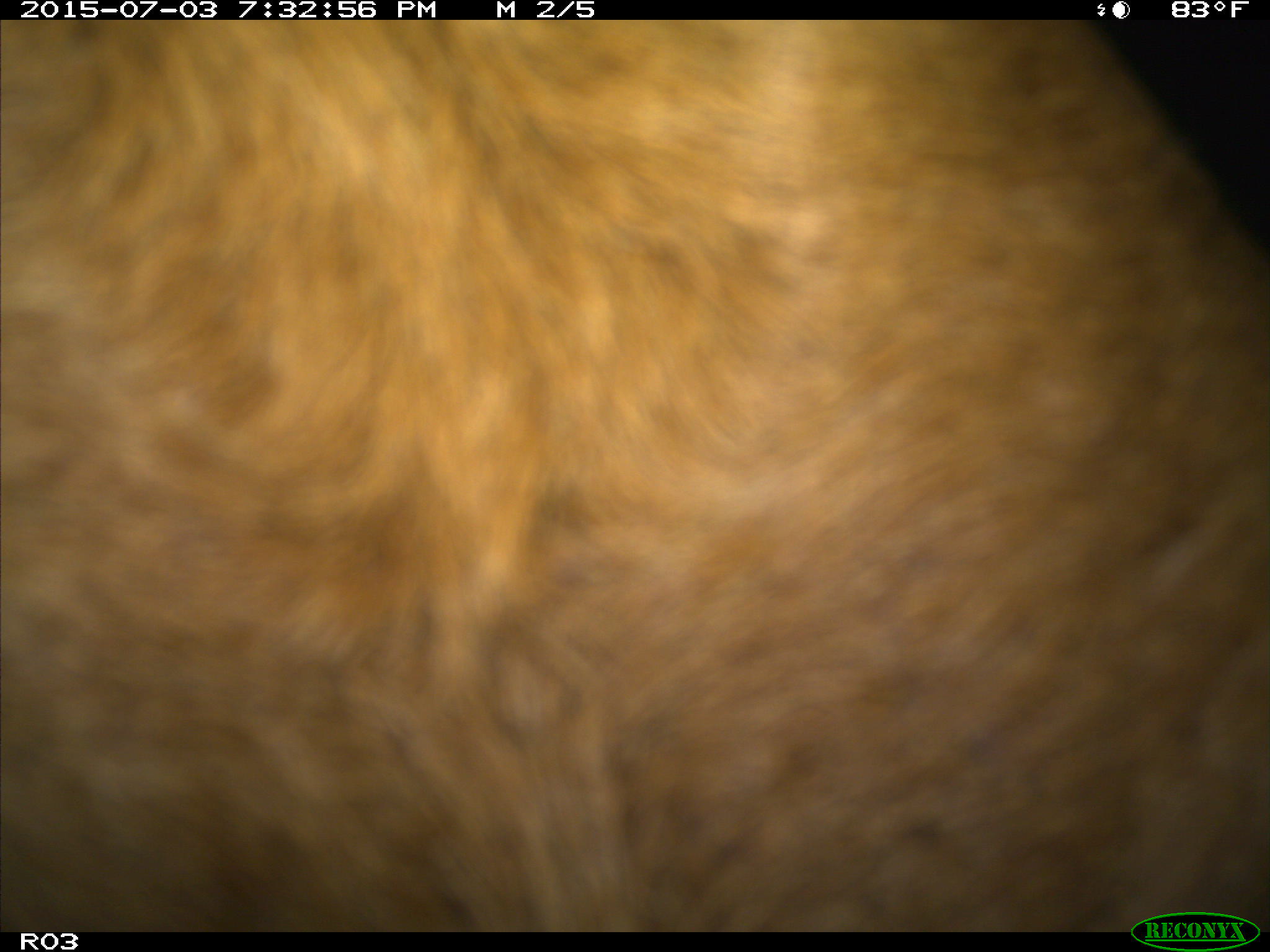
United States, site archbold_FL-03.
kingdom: Animalia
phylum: Chordata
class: Mammalia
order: Artiodactyla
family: Bovidae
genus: Bos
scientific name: Bos taurus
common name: domestic cow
Bos taurus (domestic cow).